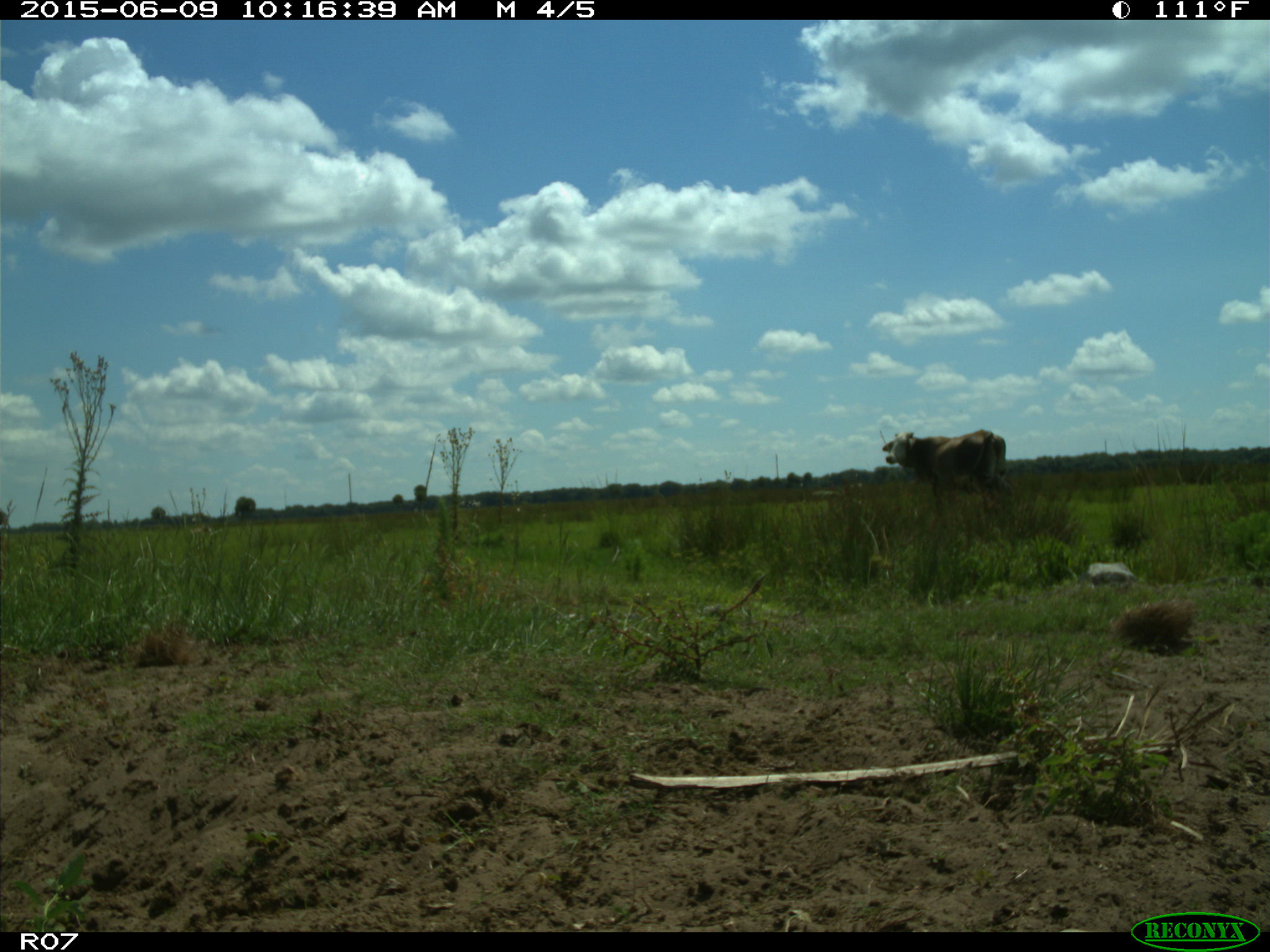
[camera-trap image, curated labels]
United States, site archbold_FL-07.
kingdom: Animalia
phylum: Chordata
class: Mammalia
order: Artiodactyla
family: Bovidae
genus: Bos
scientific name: Bos taurus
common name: domestic cow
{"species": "Bos taurus (domestic cow)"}